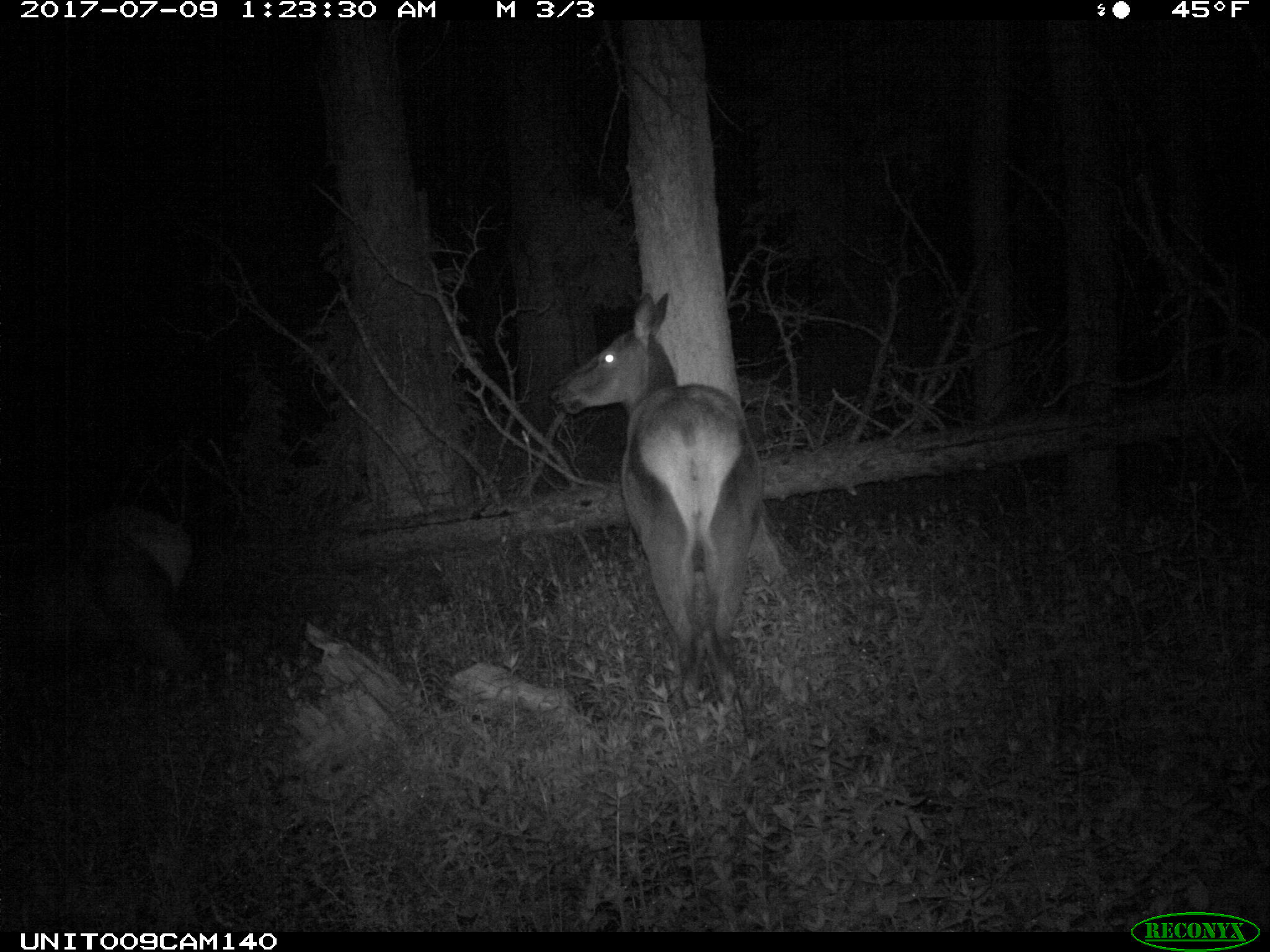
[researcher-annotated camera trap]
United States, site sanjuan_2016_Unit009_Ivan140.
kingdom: Animalia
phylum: Chordata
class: Mammalia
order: Artiodactyla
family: Cervidae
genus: Cervus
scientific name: Cervus elaphus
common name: red deer